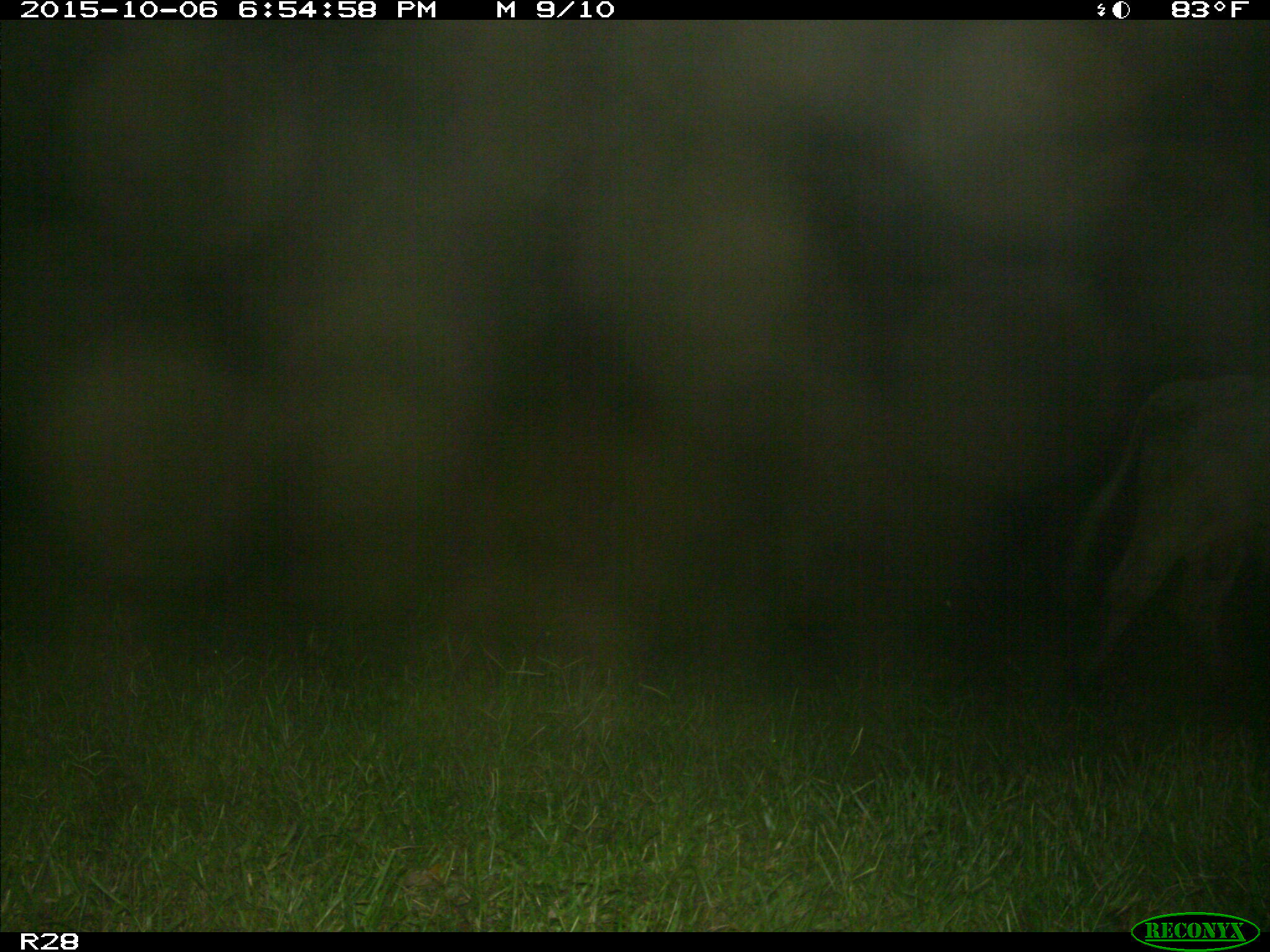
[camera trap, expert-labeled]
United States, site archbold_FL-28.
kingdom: Animalia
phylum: Chordata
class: Mammalia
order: Artiodactyla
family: Bovidae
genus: Bos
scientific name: Bos taurus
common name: domestic cow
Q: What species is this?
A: Bos taurus (domestic cow).